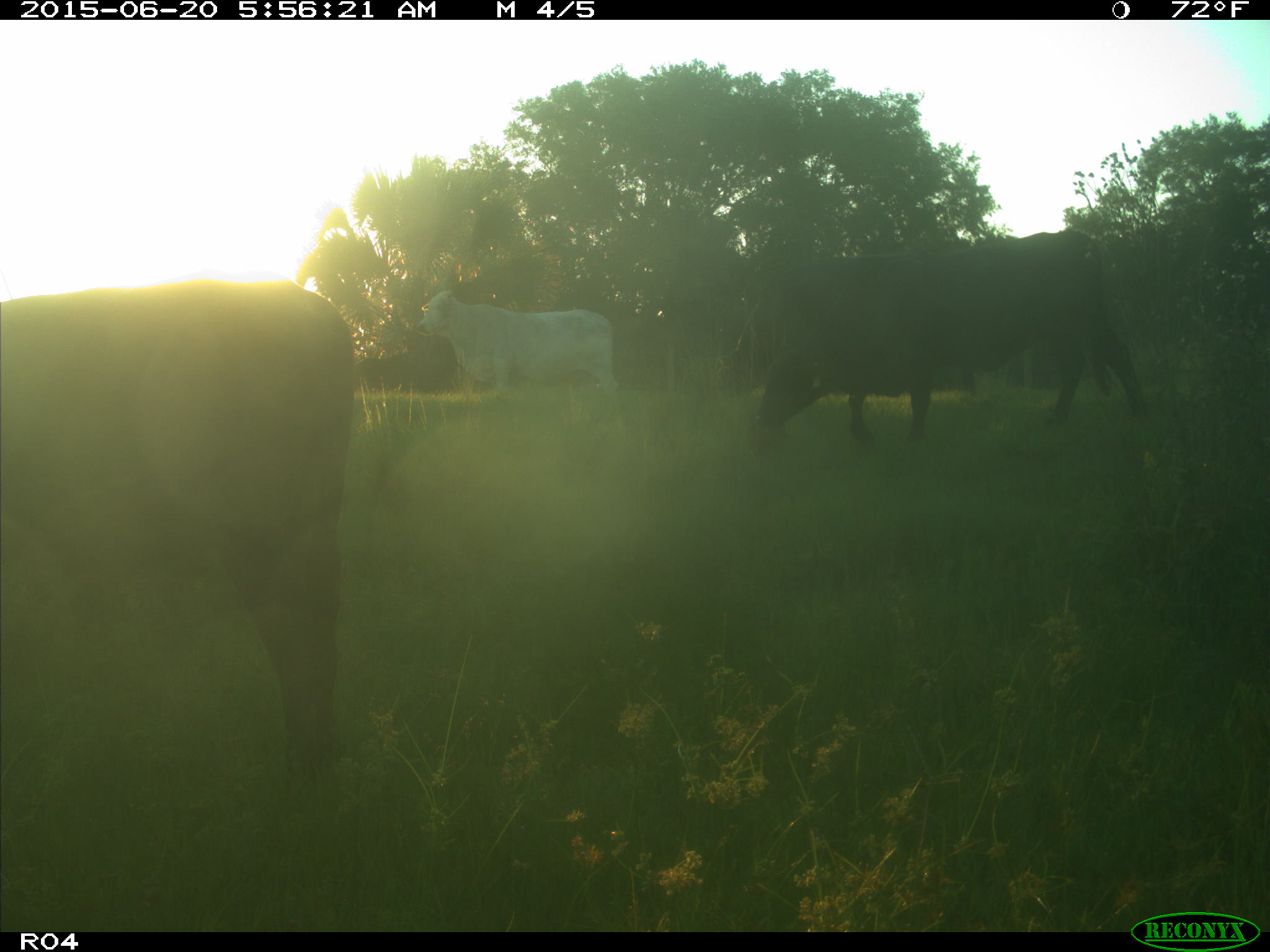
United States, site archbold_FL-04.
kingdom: Animalia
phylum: Chordata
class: Mammalia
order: Artiodactyla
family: Bovidae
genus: Bos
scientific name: Bos taurus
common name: domestic cow